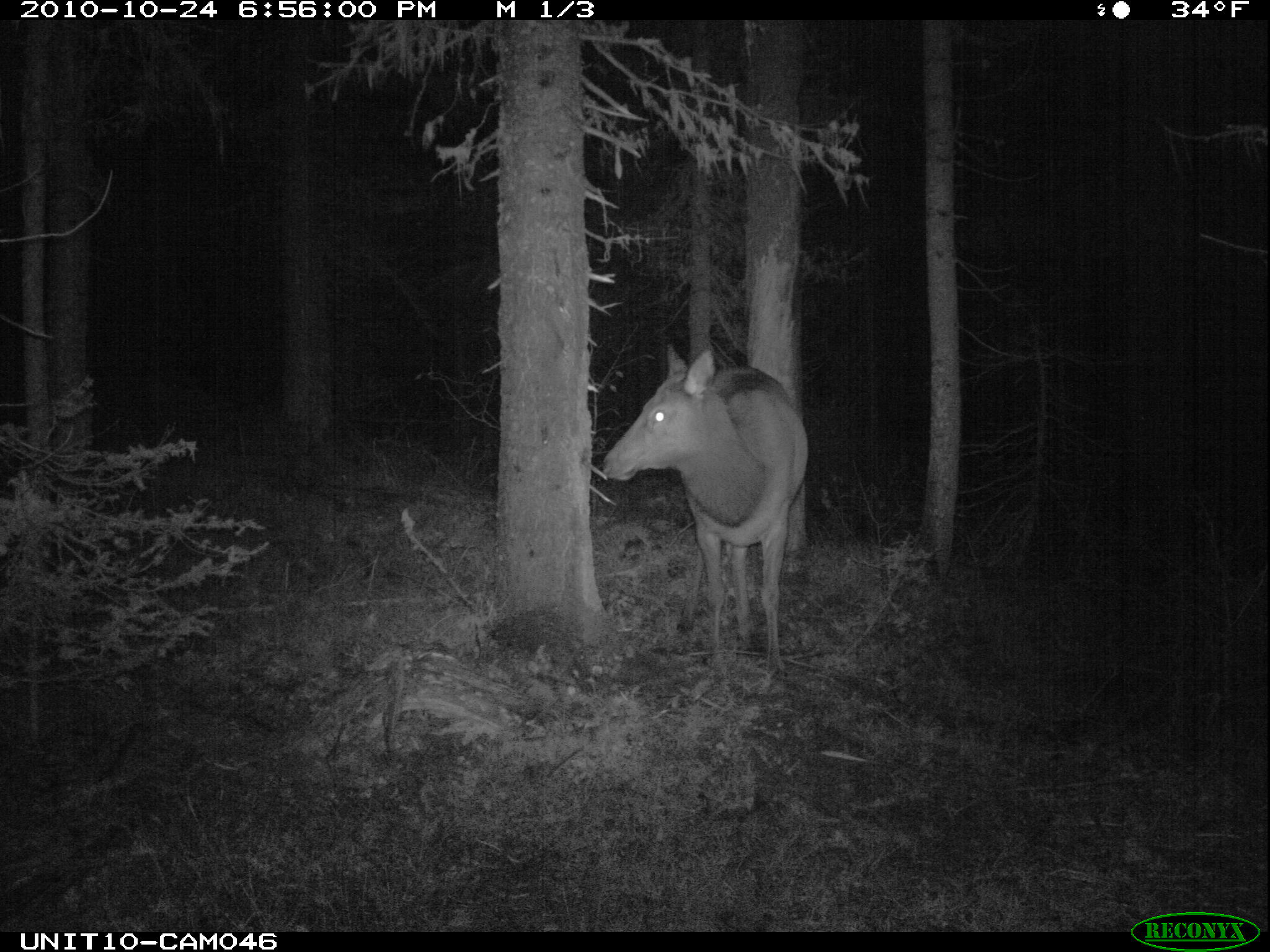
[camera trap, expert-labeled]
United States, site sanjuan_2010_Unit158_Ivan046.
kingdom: Animalia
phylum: Chordata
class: Mammalia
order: Artiodactyla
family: Cervidae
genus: Cervus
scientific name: Cervus elaphus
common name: red deer